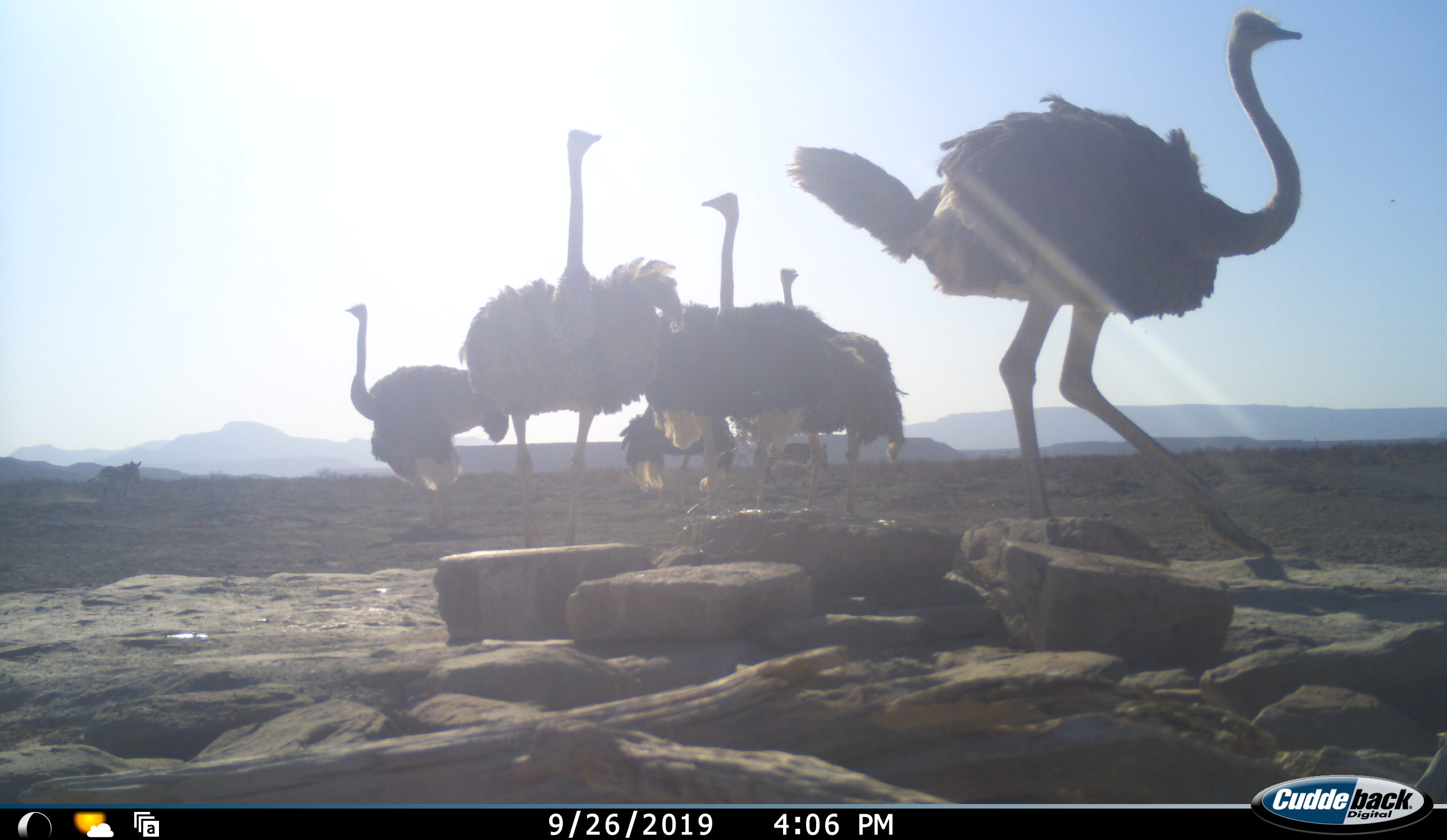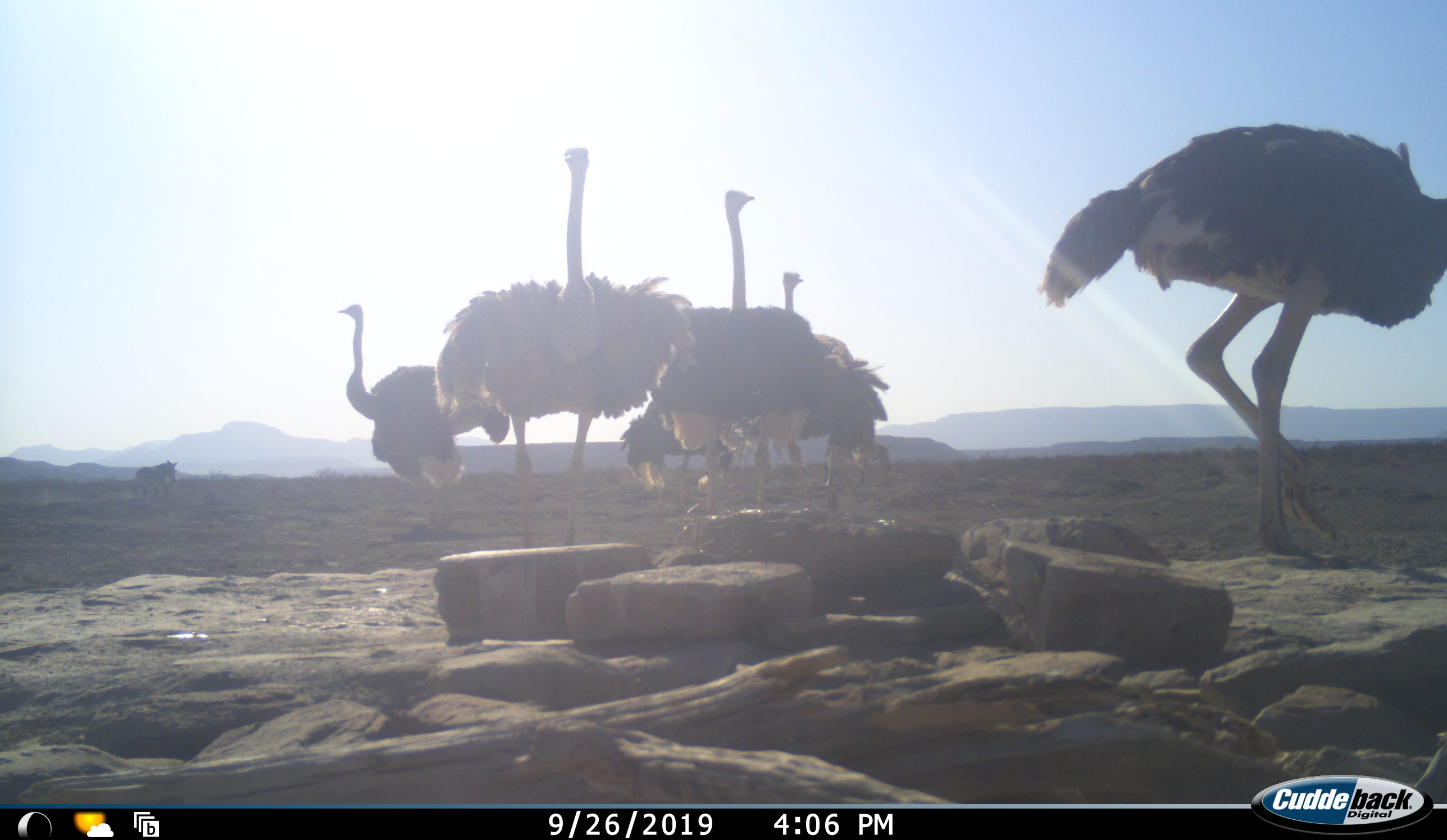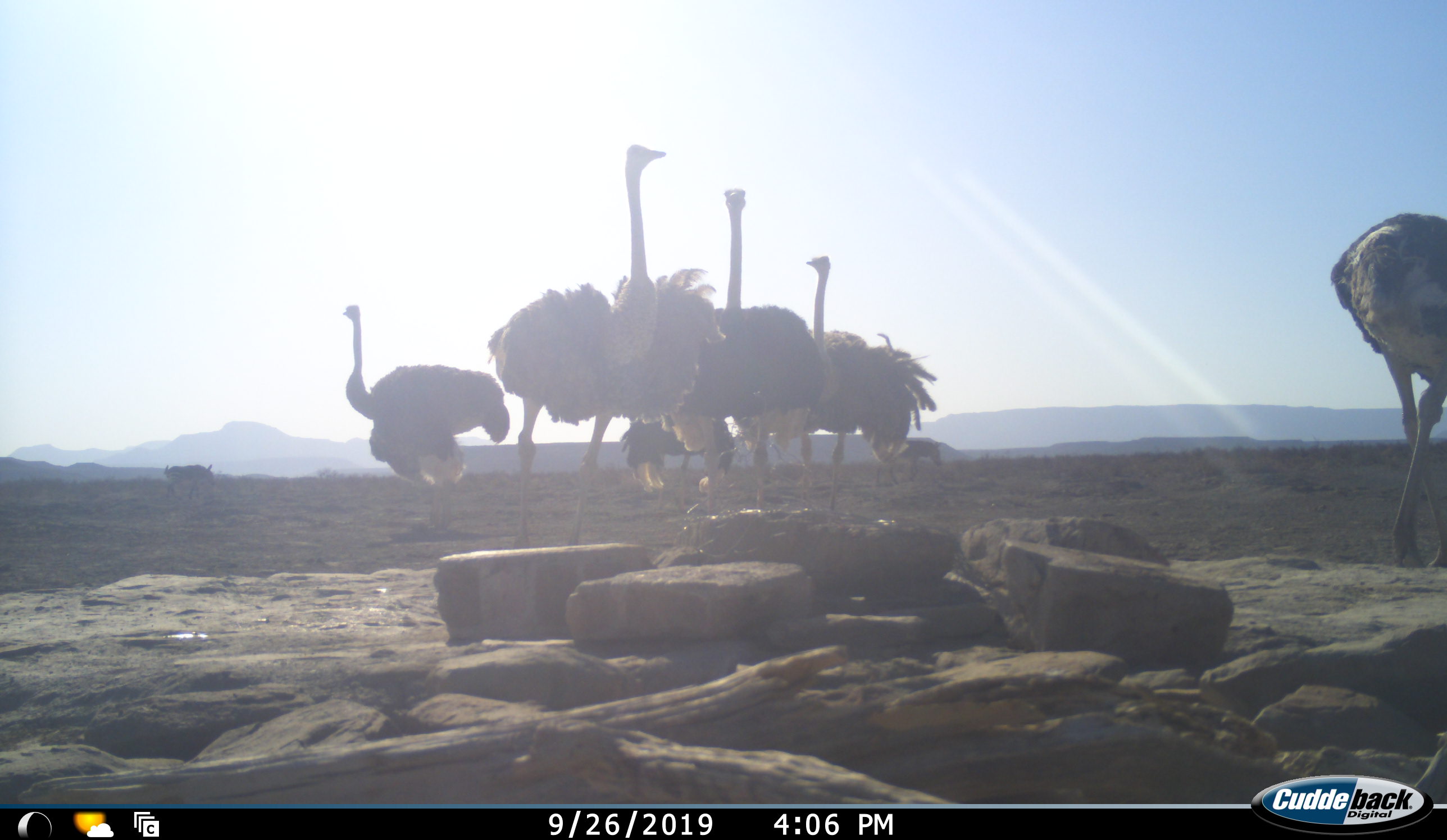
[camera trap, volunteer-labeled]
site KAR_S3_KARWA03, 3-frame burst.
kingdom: Animalia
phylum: Chordata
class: Aves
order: Struthioniformes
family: Struthionidae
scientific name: Struthionidae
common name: ostrich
Ostrich (Struthionidae), count 6. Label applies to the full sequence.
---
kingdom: Animalia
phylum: Chordata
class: Mammalia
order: Perissodactyla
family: Equidae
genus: Equus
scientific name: Equus zebra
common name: mountain zebra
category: zebramountain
Zebramountain (mountain zebra) (Equus zebra), count 2. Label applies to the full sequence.